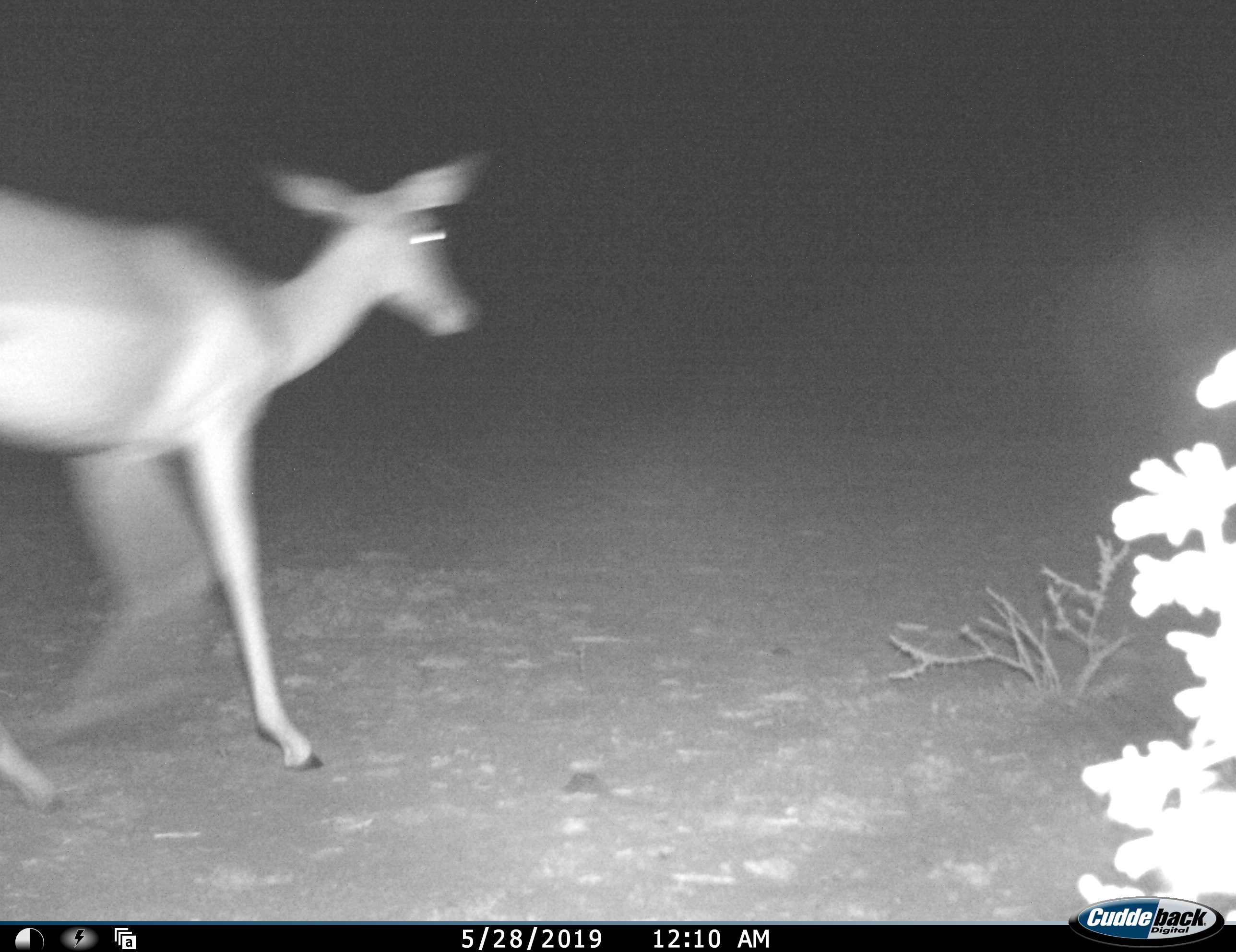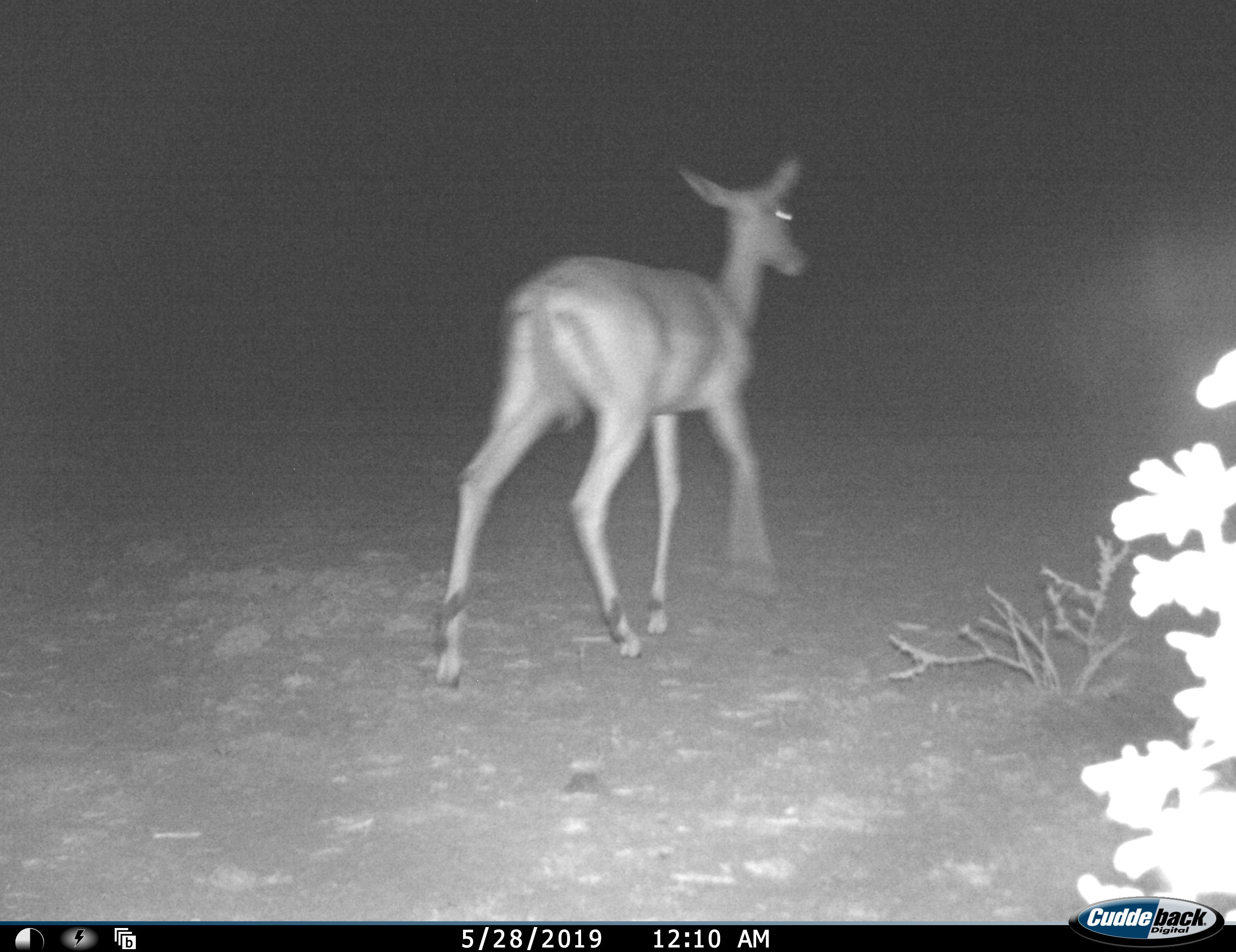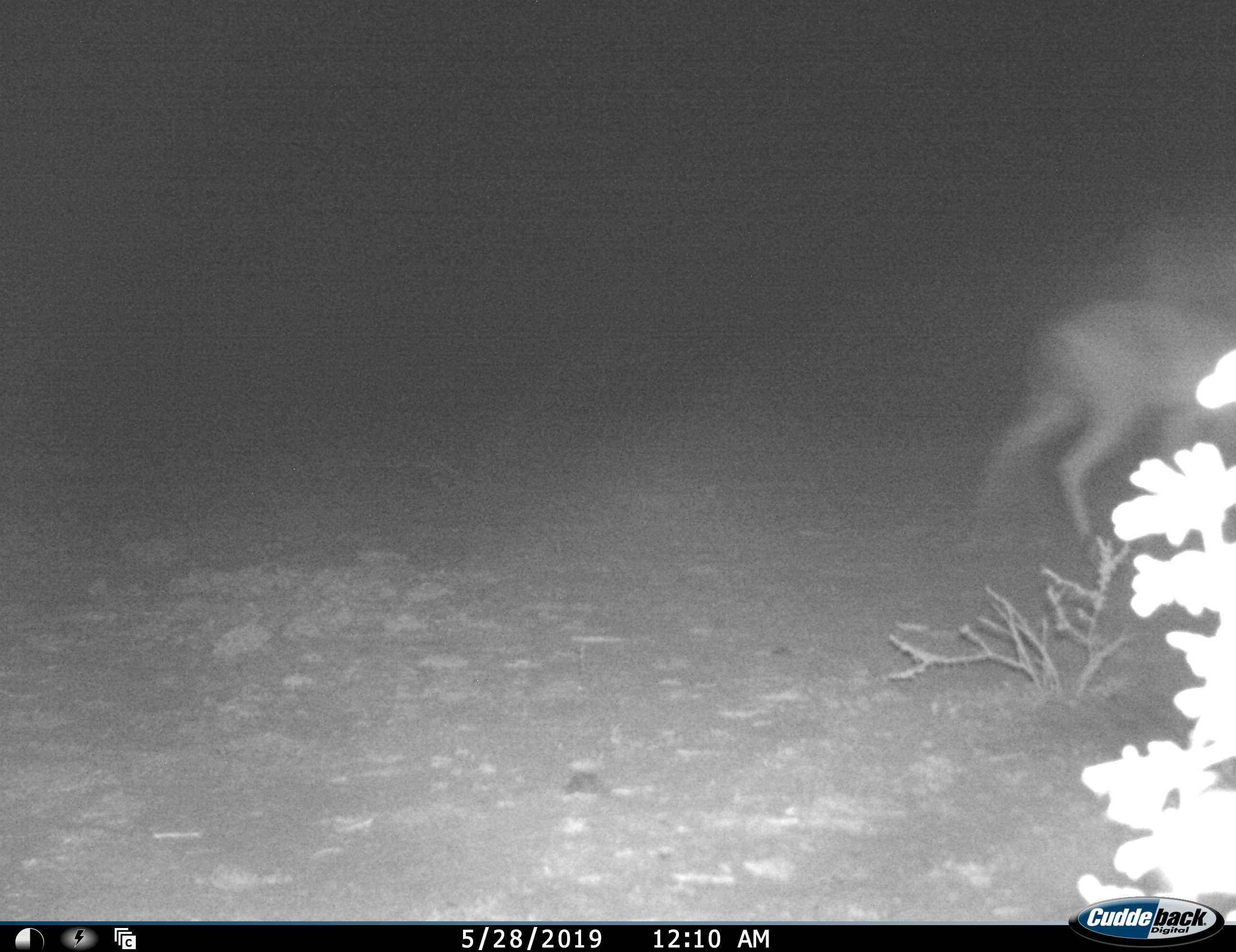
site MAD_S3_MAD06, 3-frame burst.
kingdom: Animalia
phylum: Chordata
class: Mammalia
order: Artiodactyla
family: Bovidae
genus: Aepyceros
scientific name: Aepyceros melampus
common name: impala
Impala (Aepyceros melampus), count 1. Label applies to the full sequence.